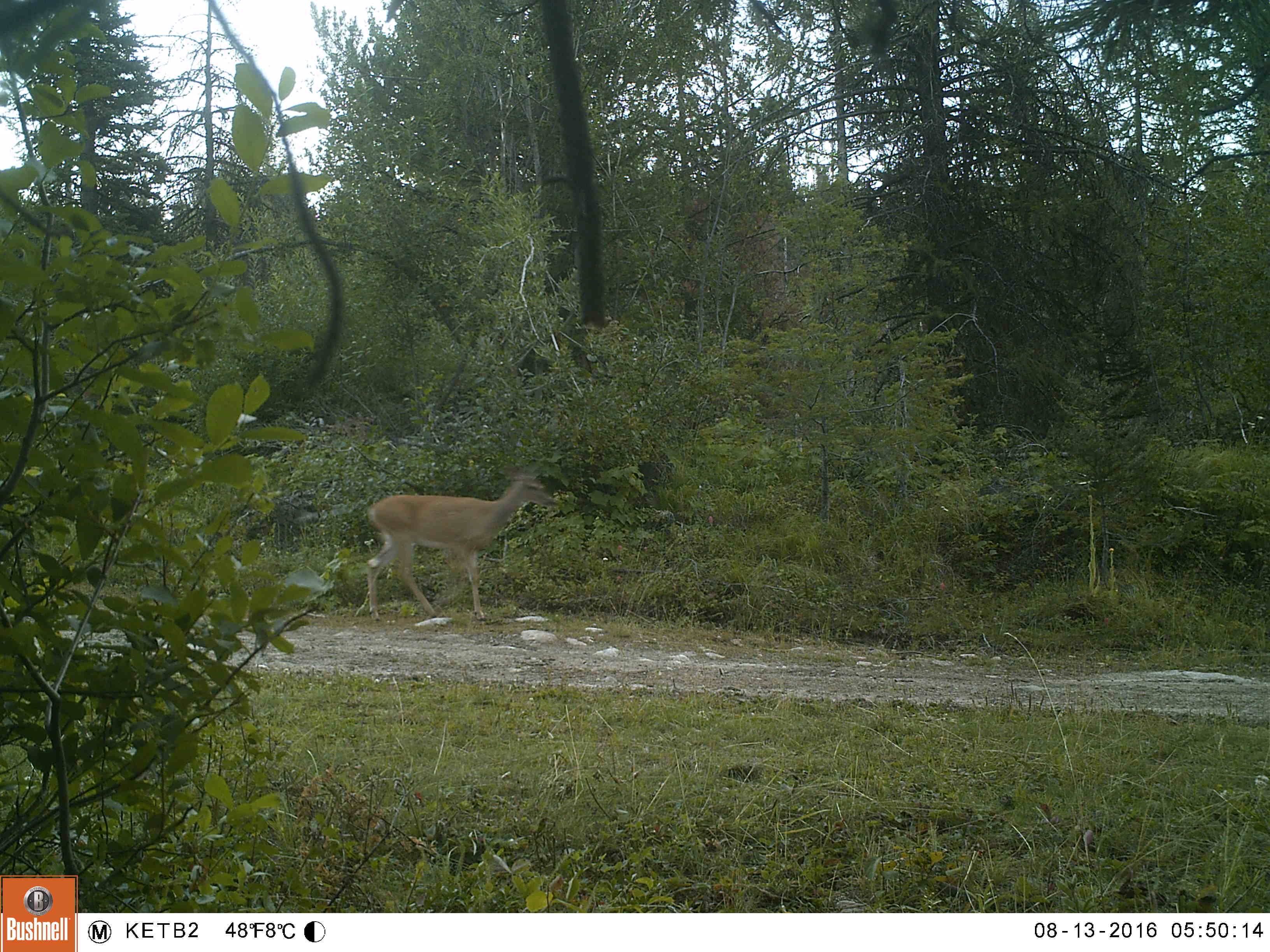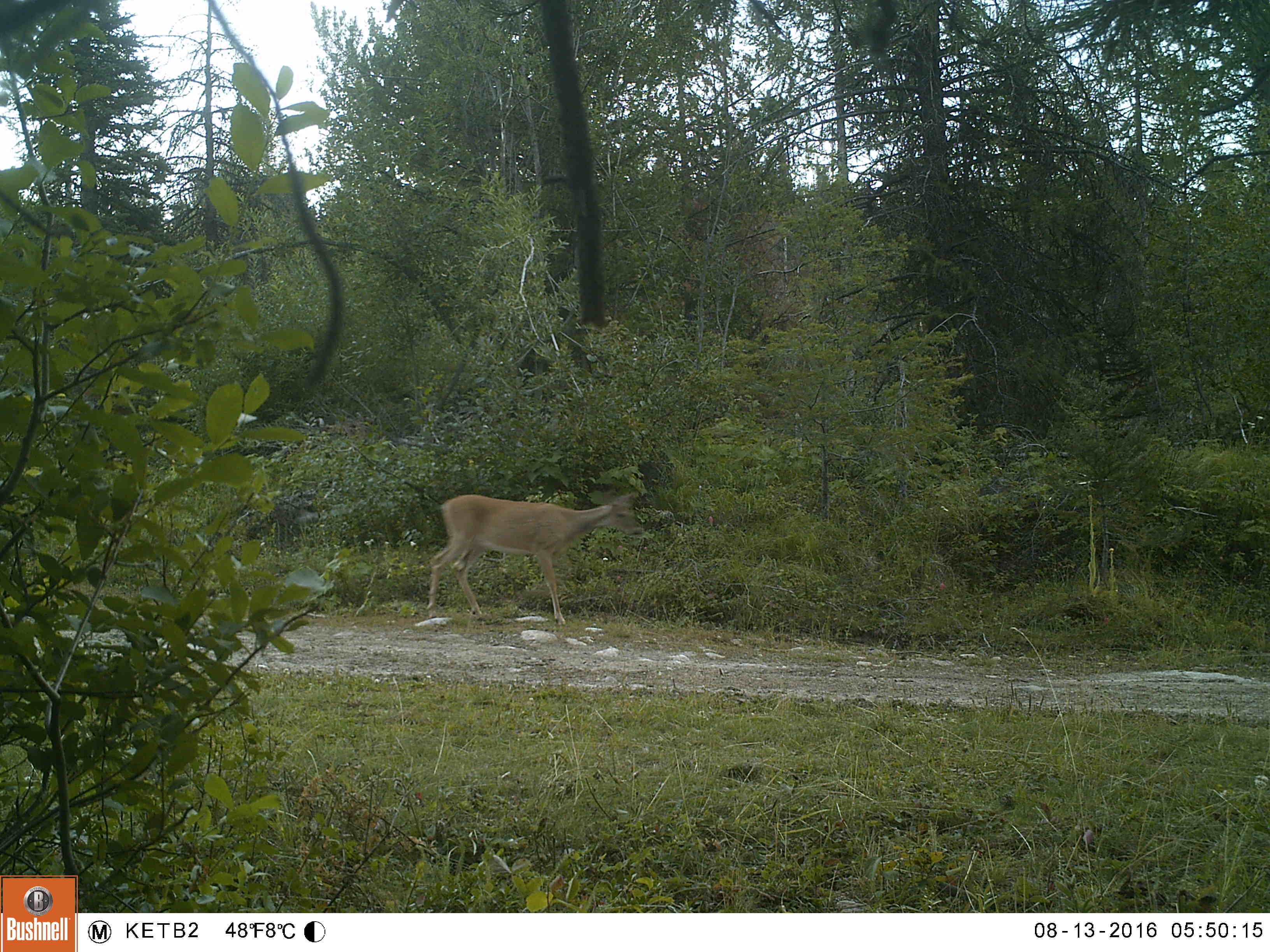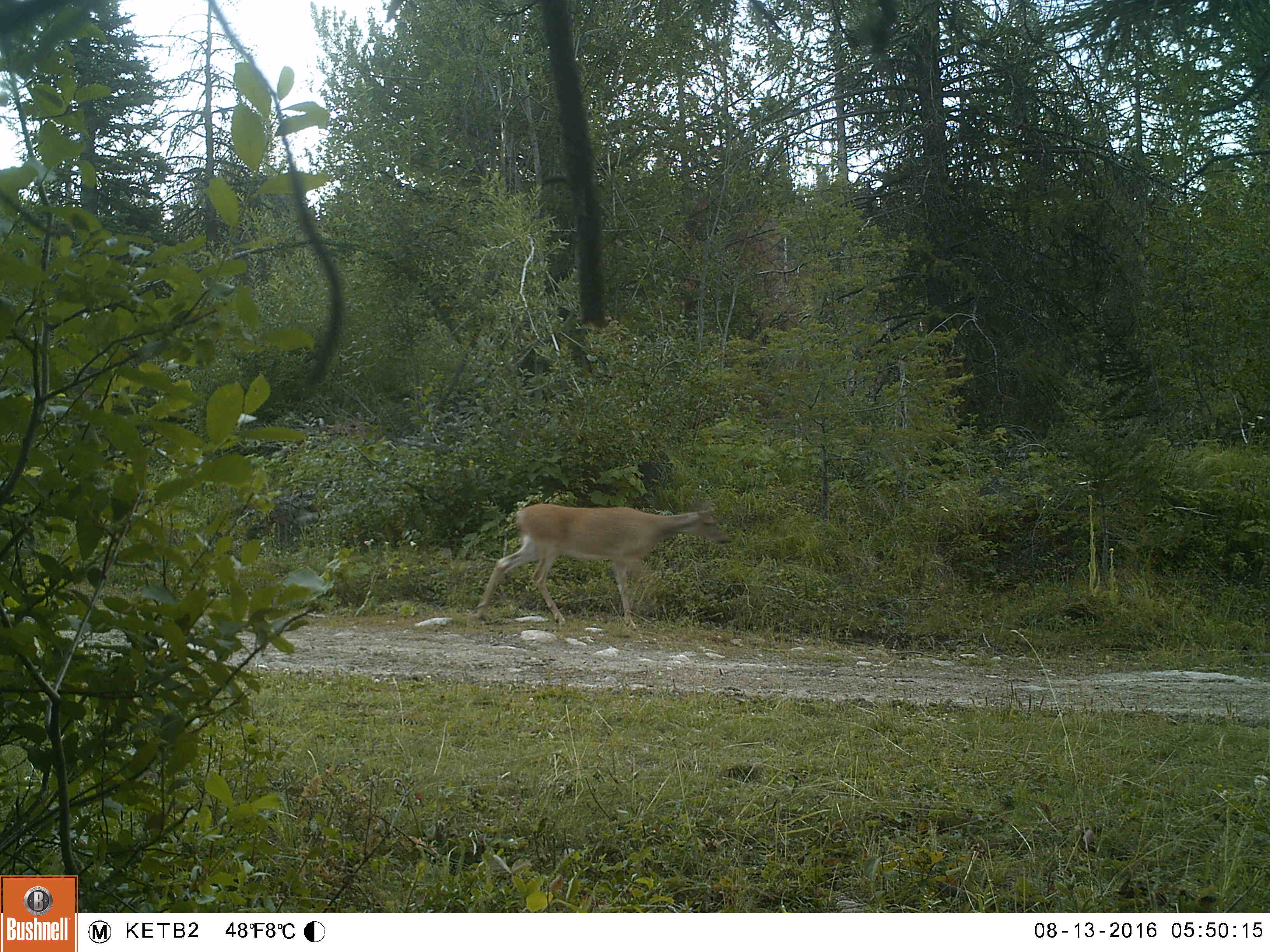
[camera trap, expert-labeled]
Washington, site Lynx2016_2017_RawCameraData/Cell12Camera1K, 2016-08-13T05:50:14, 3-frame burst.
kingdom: Animalia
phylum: Chordata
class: Mammalia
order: Artiodactyla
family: Cervidae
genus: Odocoileus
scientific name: Odocoileus virginianus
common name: white-tailed deer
Odocoileus virginianus (white-tailed deer). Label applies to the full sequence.